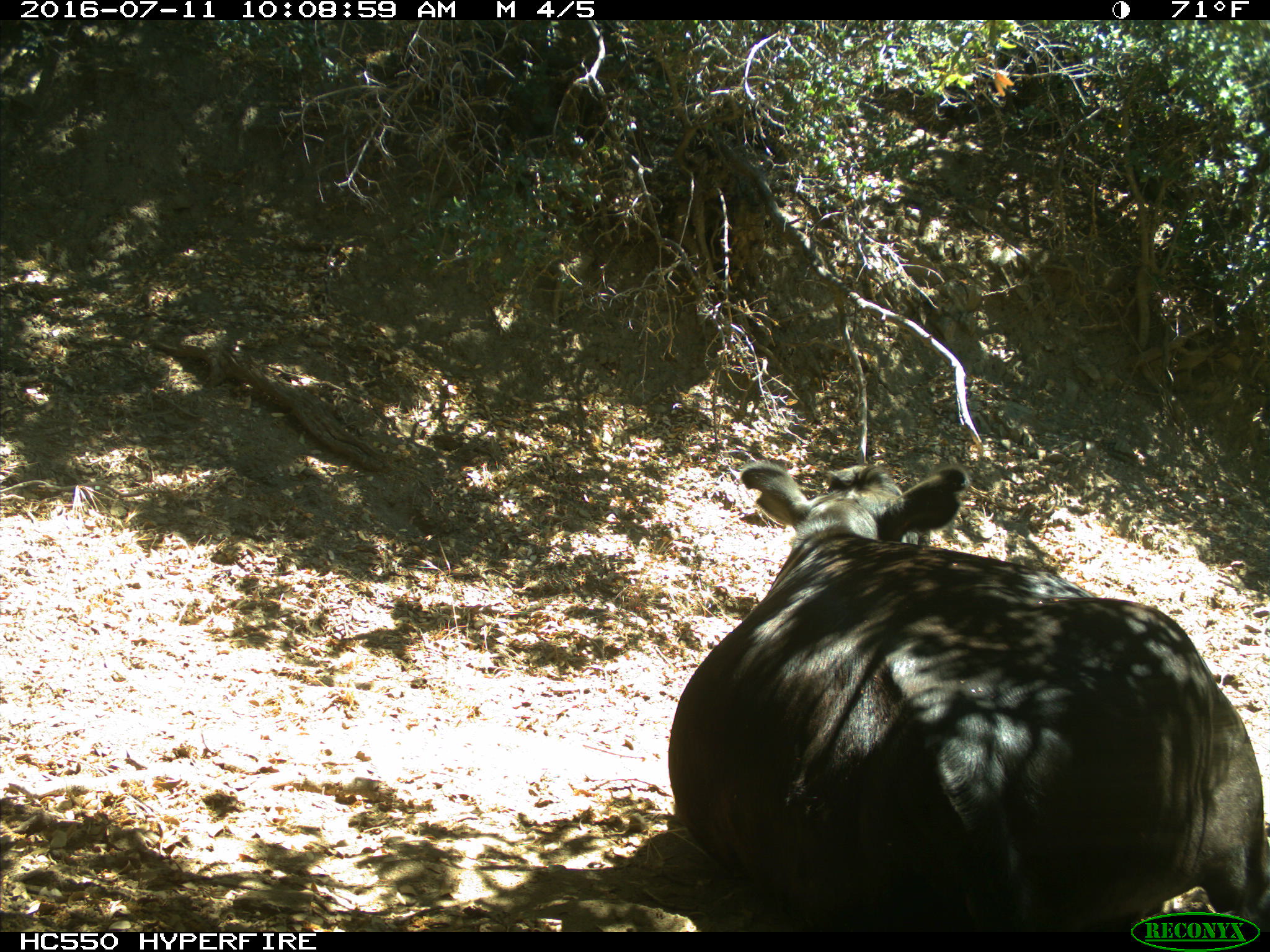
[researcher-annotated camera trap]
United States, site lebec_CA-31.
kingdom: Animalia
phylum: Chordata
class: Mammalia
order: Artiodactyla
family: Bovidae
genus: Bos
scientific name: Bos taurus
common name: domestic cow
Bos taurus (domestic cow).